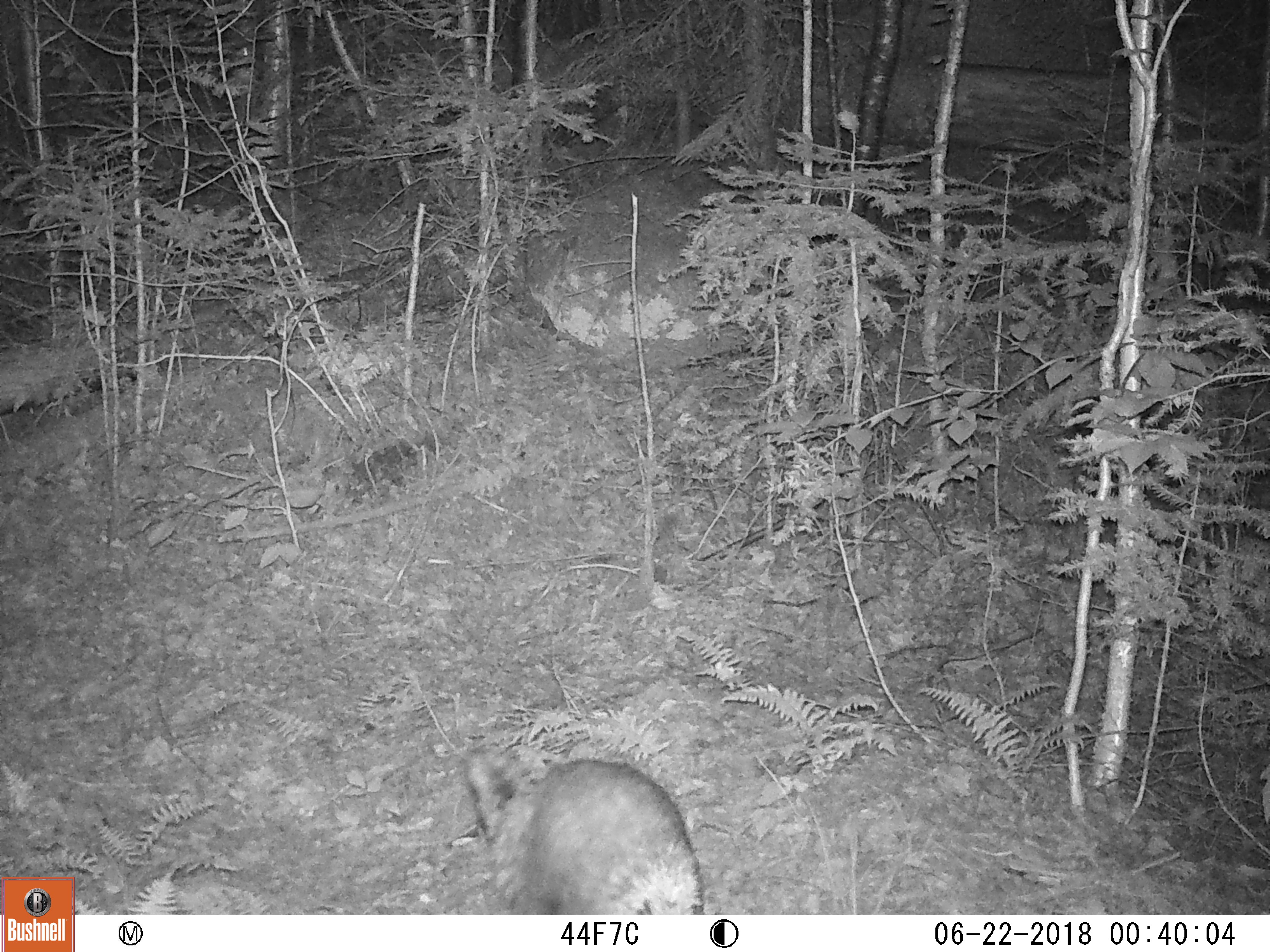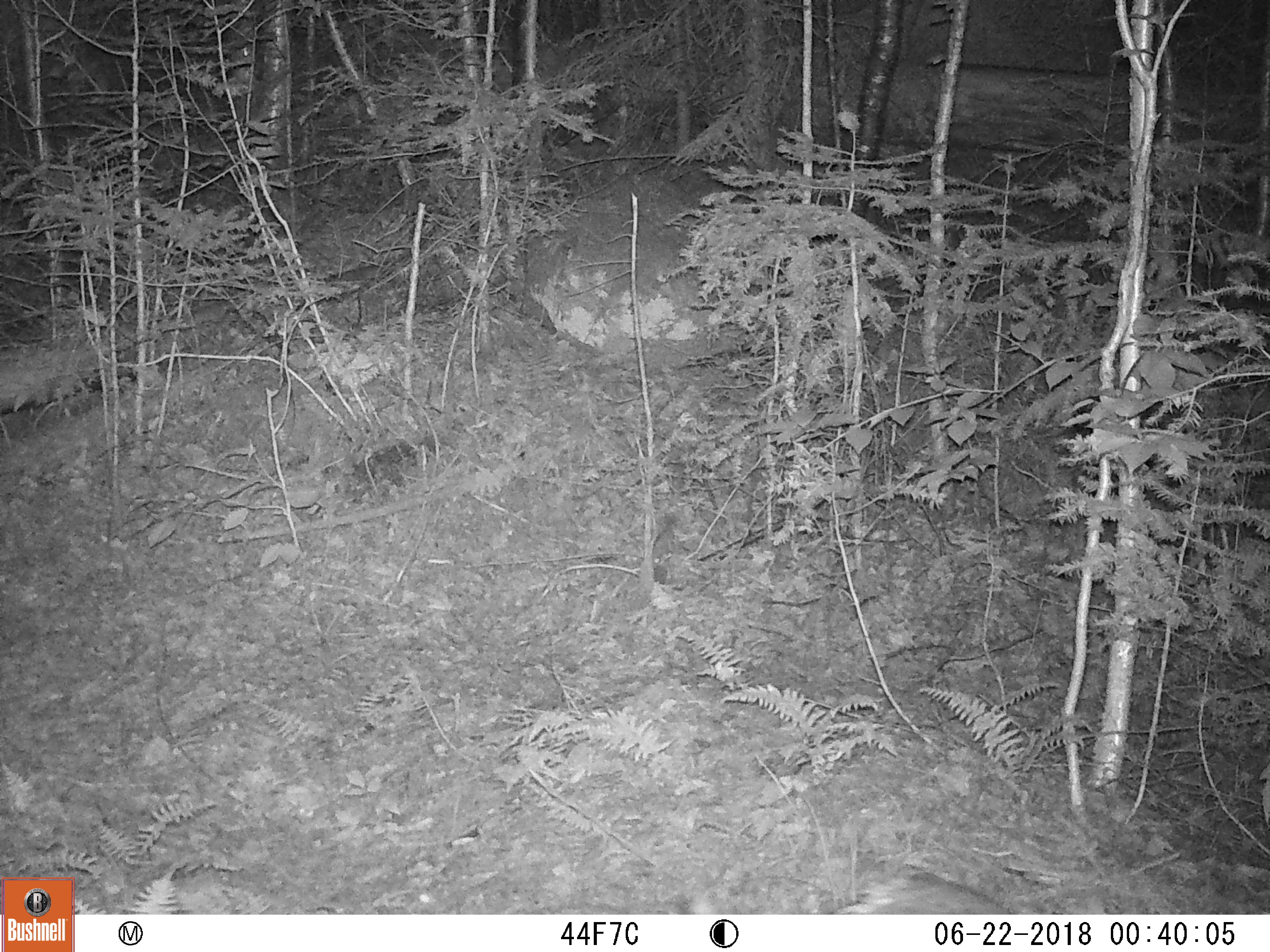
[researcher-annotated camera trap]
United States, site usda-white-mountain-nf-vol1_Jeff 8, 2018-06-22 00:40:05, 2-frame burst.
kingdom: Animalia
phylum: Chordata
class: Mammalia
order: Rodentia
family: Erethizontidae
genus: Erethizon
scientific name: Erethizon dorsatum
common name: porcupine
Porcupine (Erethizon dorsatum).